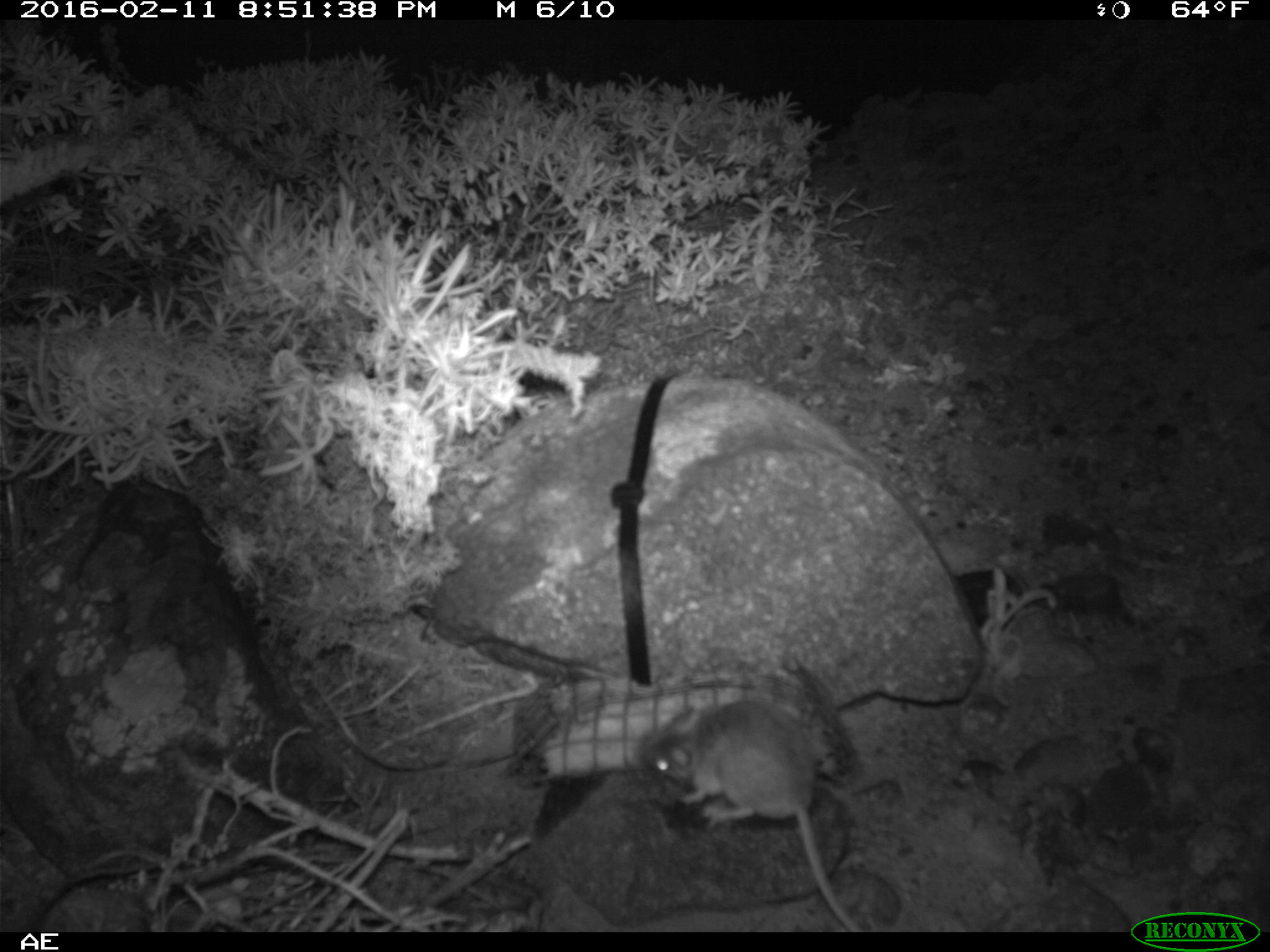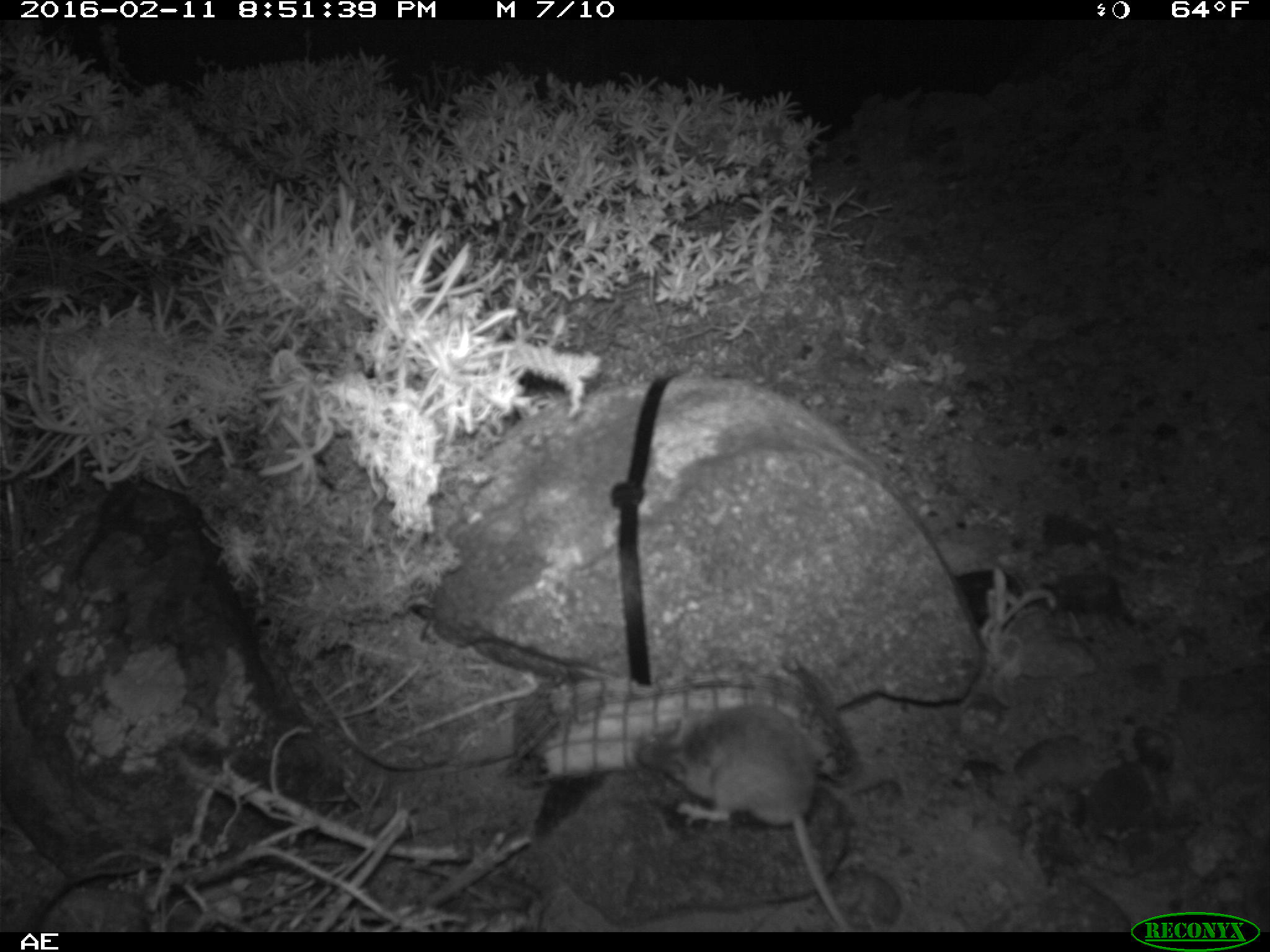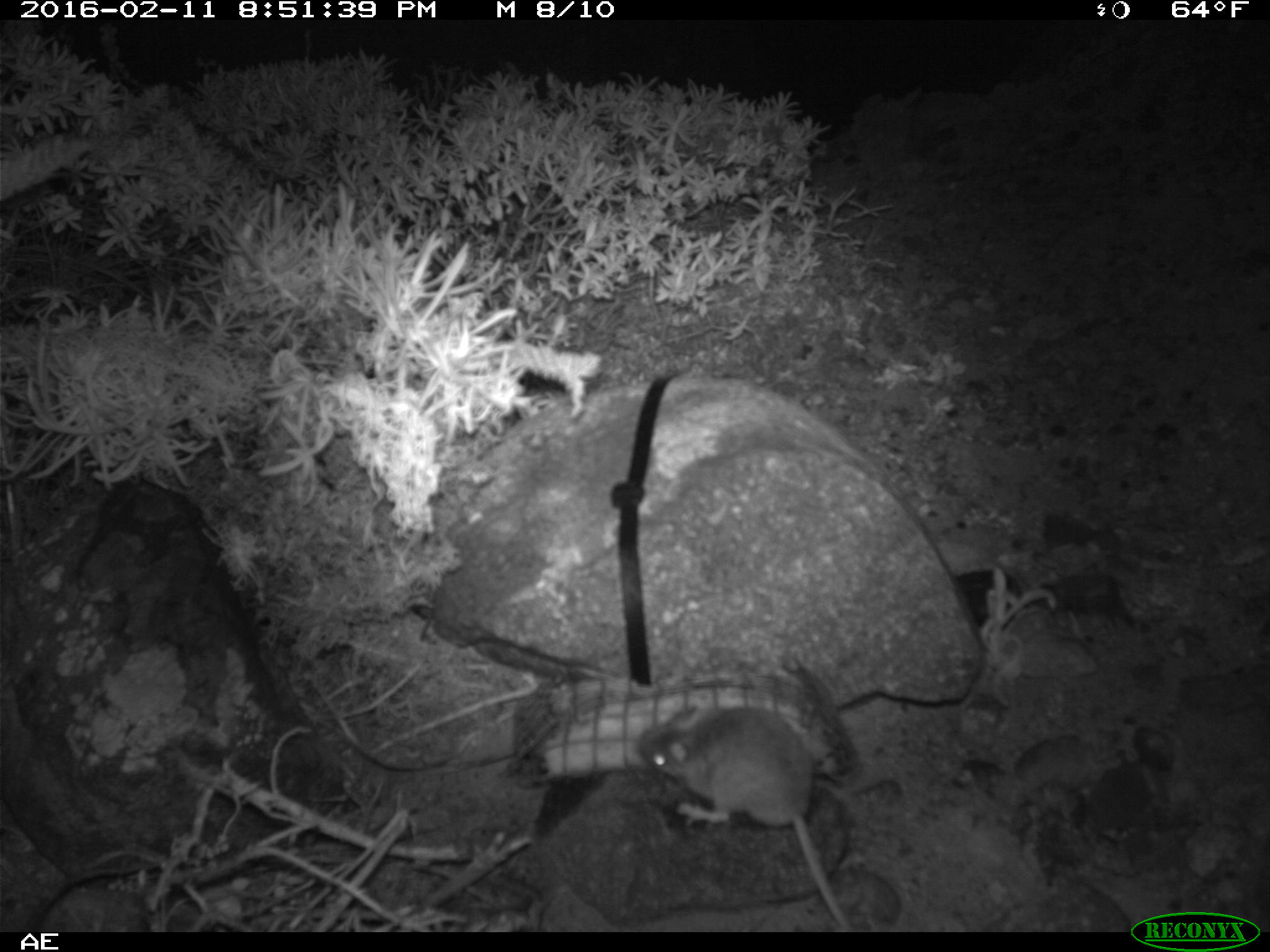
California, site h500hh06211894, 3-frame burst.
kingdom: Animalia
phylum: Chordata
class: Mammalia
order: Rodentia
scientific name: Rodentia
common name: rodent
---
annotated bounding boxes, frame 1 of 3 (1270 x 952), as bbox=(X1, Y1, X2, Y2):
rodent: bbox=(637, 700, 861, 933)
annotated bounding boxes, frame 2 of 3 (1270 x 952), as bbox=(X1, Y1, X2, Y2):
rodent: bbox=(629, 694, 864, 929)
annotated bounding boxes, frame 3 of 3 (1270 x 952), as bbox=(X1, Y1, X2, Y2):
rodent: bbox=(631, 705, 853, 930)